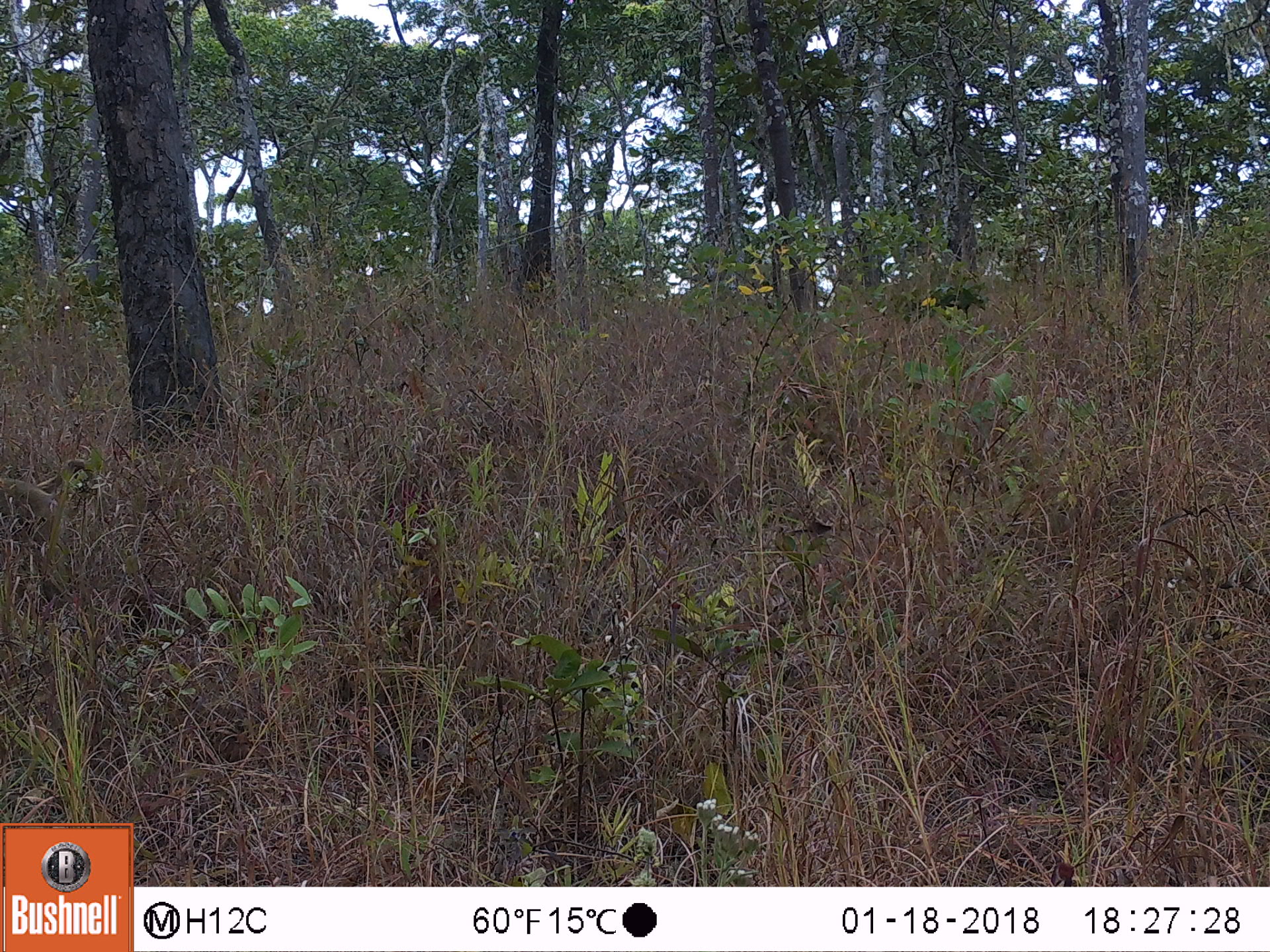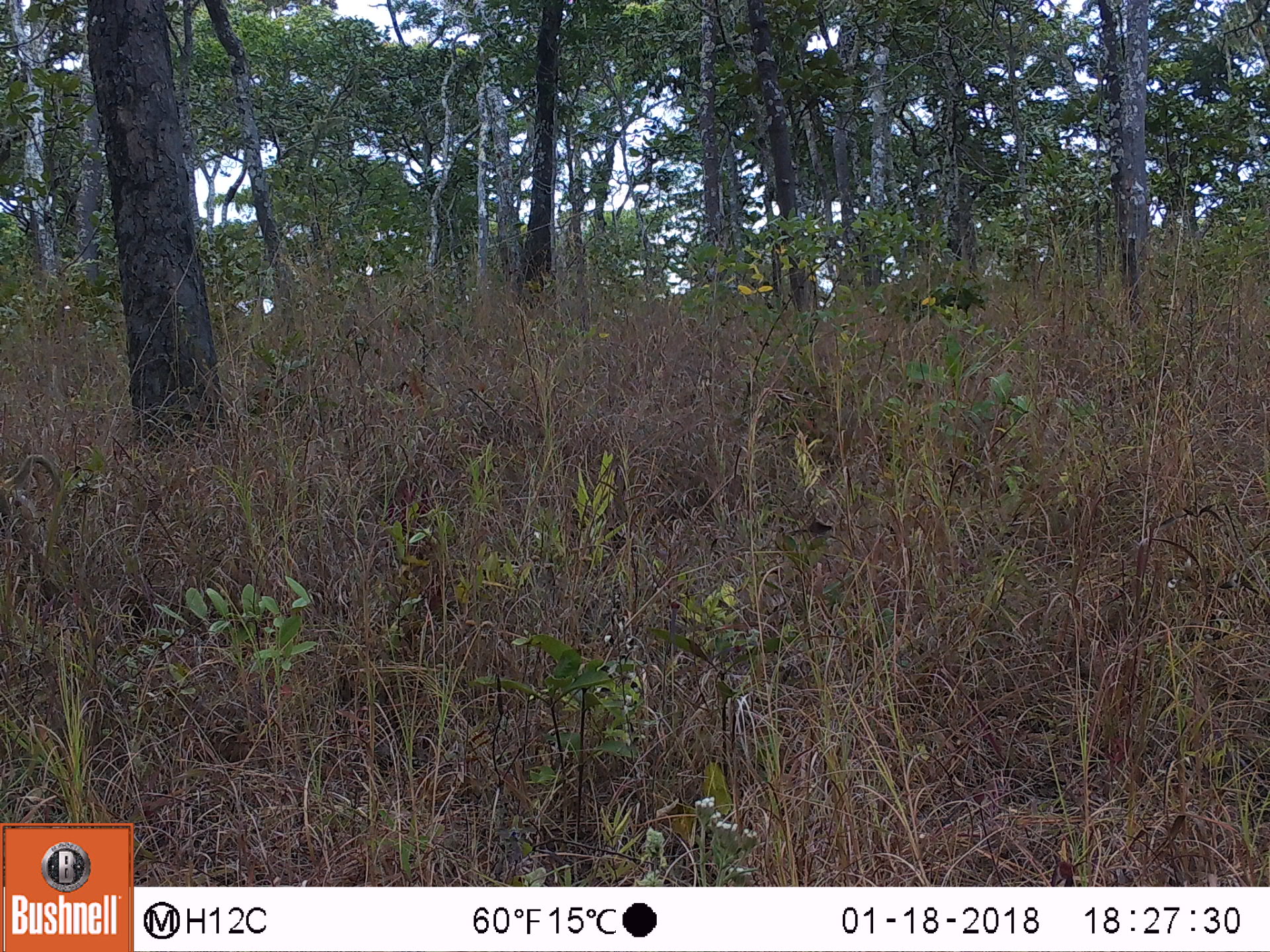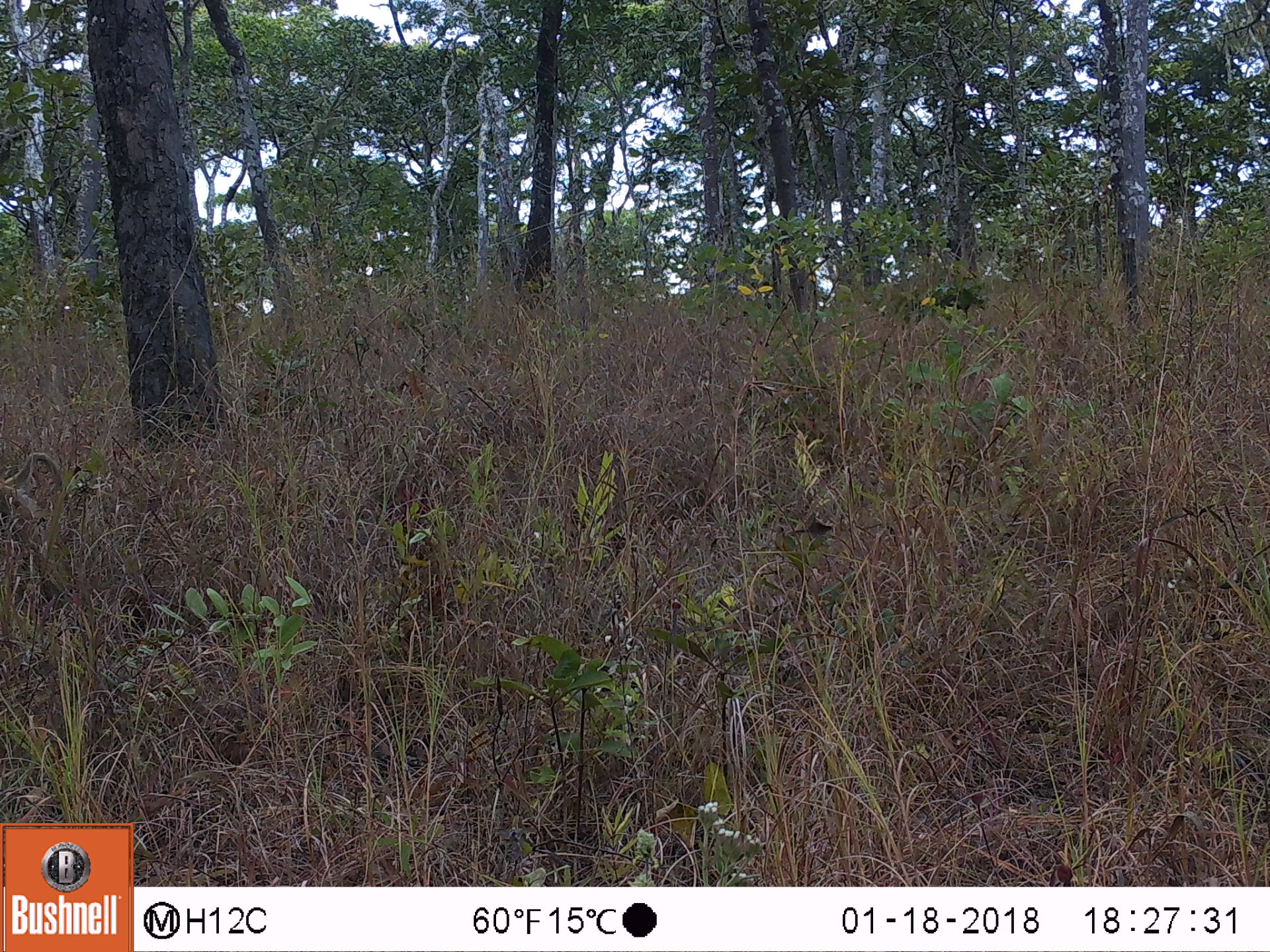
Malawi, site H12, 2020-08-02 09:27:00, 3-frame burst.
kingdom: Animalia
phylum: Chordata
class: Mammalia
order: Primates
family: Cercopithecidae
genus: Papio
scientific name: Papio cynocephalus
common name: yellow baboon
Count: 1.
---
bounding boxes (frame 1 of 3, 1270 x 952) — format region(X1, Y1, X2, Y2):
yellow baboon: region(0, 454, 103, 570)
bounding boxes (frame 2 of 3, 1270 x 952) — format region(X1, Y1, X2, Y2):
yellow baboon: region(0, 439, 69, 557)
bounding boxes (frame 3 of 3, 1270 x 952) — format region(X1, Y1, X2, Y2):
yellow baboon: region(3, 444, 76, 574)